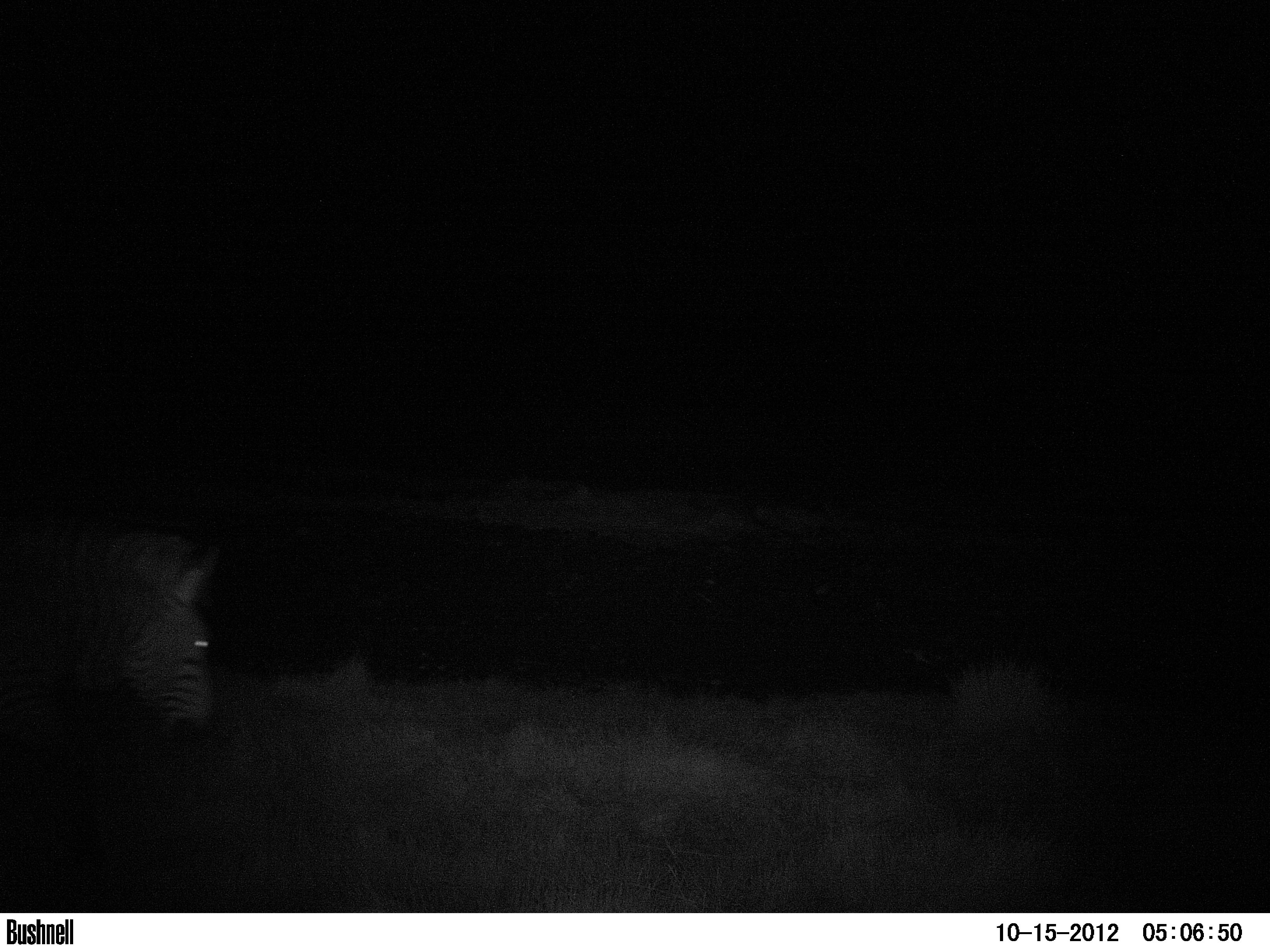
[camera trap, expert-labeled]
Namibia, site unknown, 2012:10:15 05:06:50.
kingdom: Animalia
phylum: Chordata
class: Mammalia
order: Perissodactyla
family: Equidae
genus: Equus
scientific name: Equus zebra hartmannae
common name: hartmann's mountain zebra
Equus zebra hartmannae (hartmann's mountain zebra).